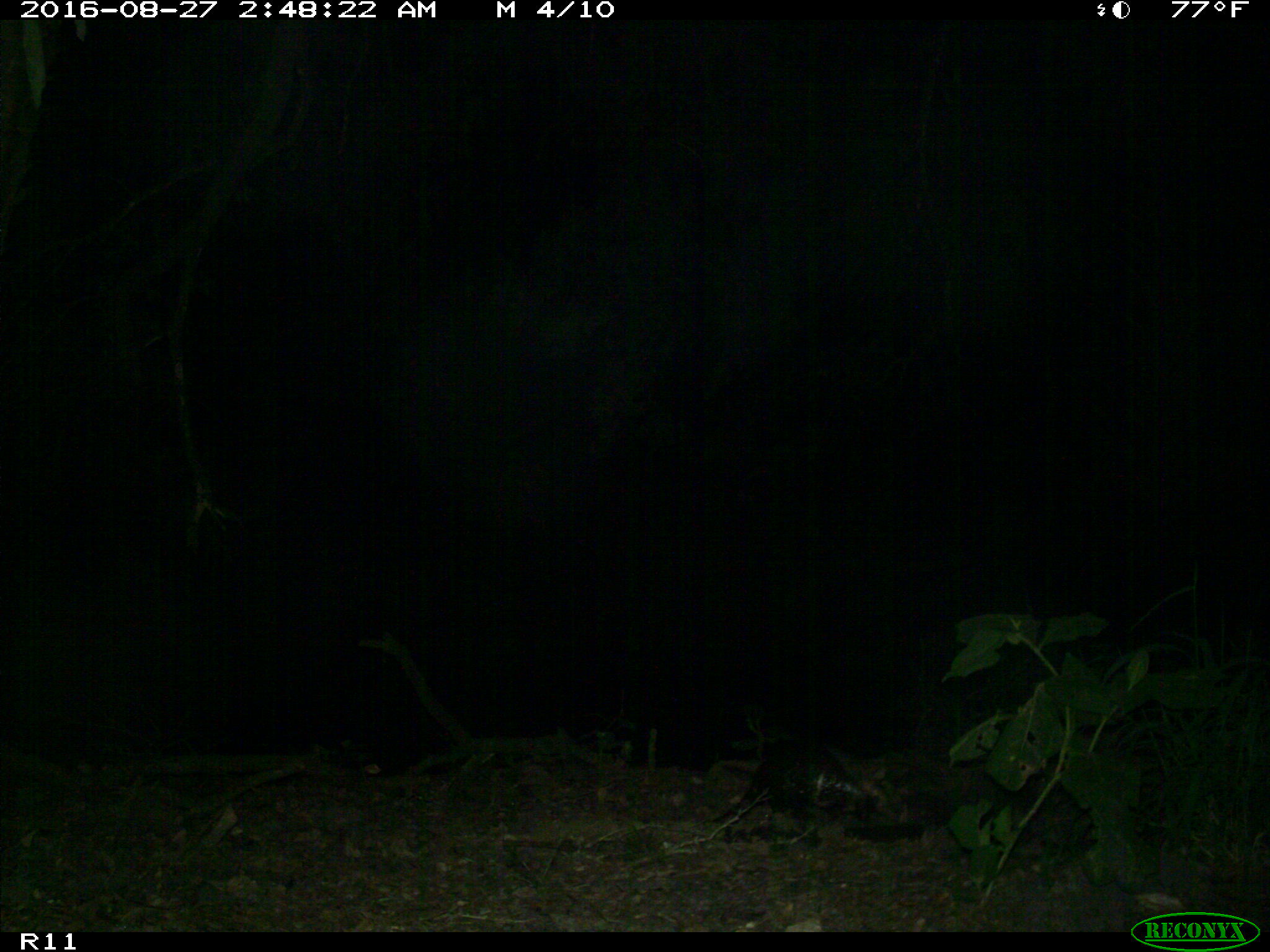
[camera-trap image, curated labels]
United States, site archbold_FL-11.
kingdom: Animalia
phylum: Chordata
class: Mammalia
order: Cingulata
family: Dasypodidae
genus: Dasypus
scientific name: Dasypus novemcinctus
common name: nine-banded armadillo